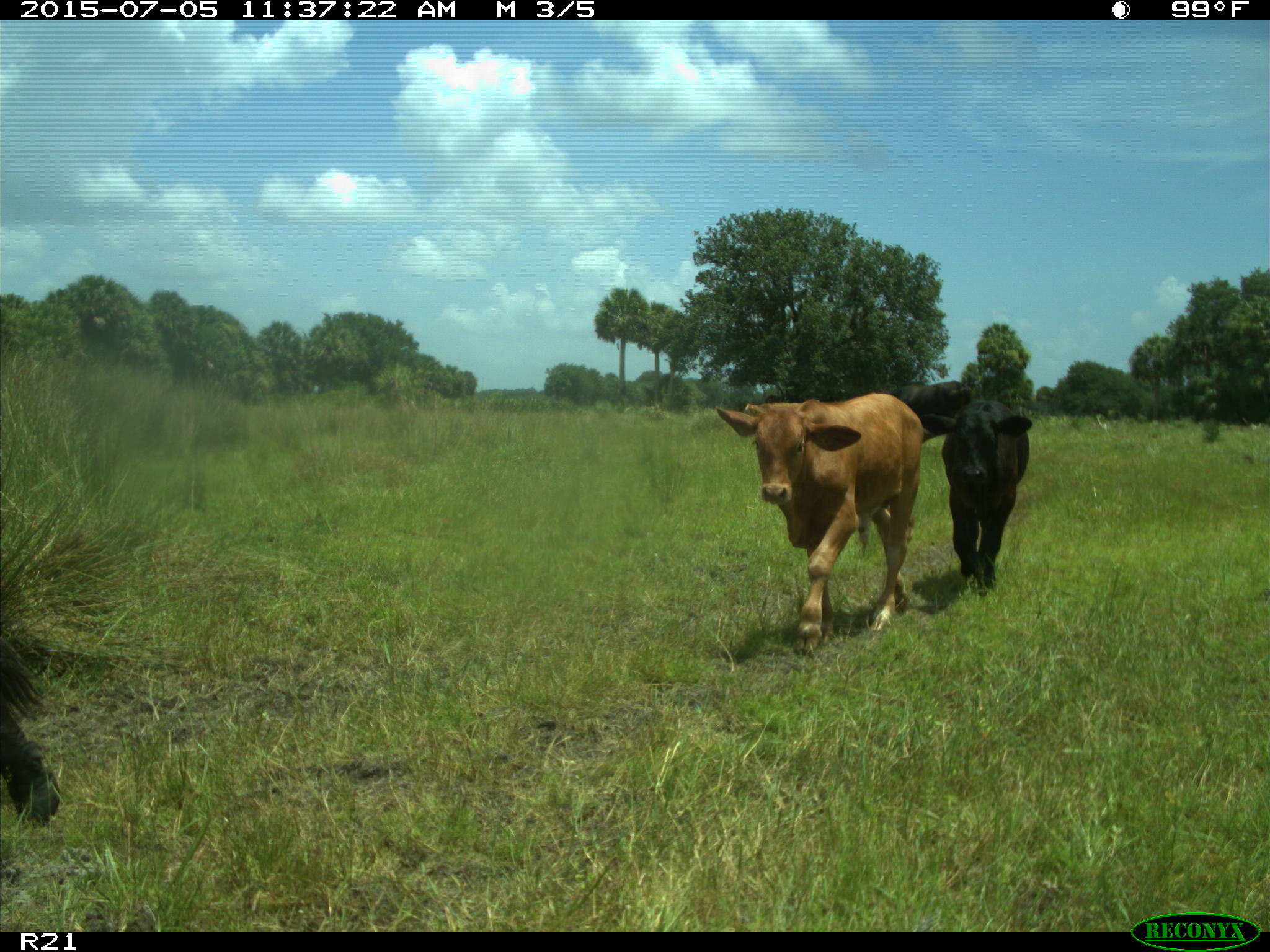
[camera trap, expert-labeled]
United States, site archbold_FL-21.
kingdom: Animalia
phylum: Chordata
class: Mammalia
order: Artiodactyla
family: Bovidae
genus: Bos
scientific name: Bos taurus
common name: domestic cow